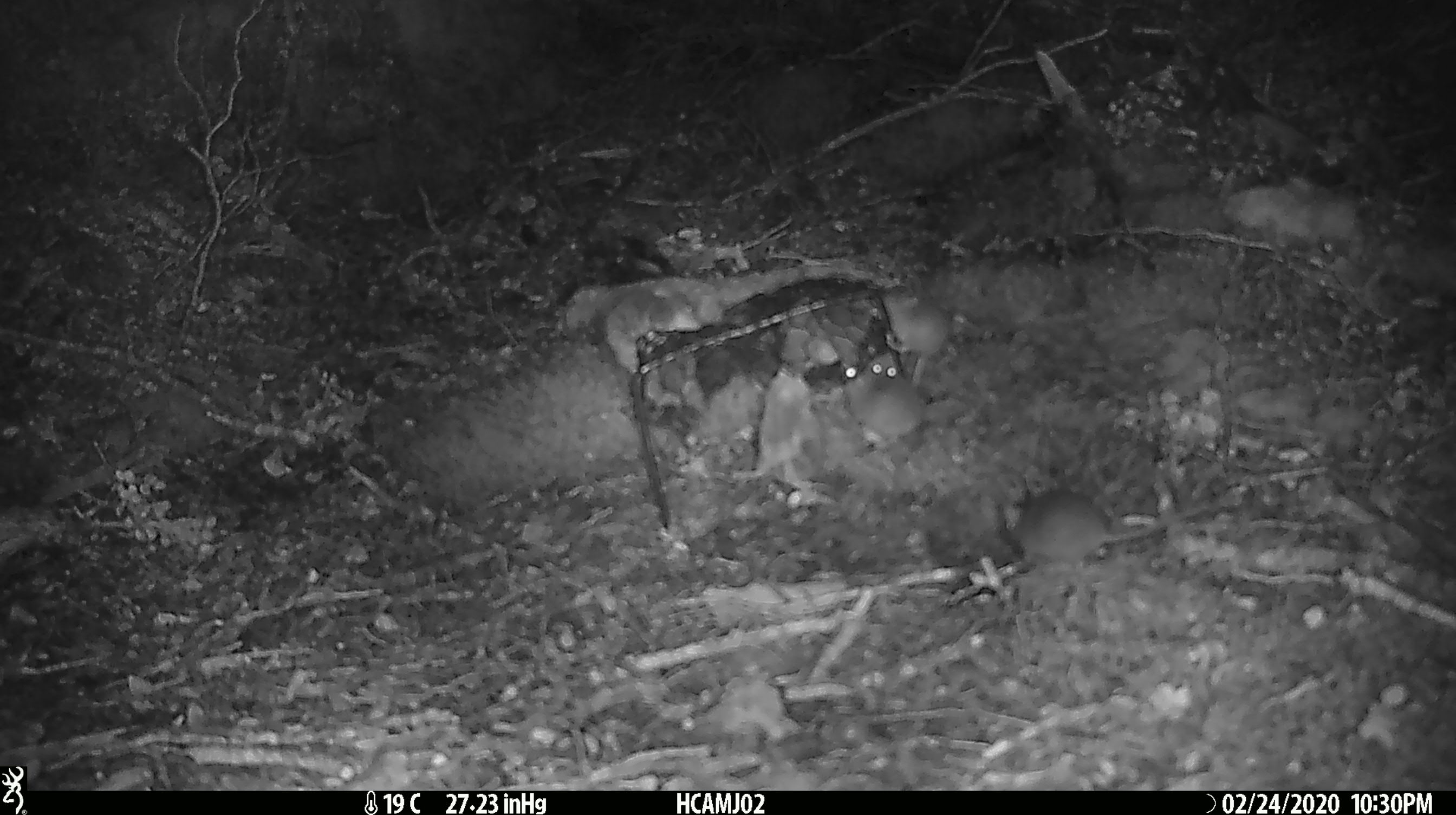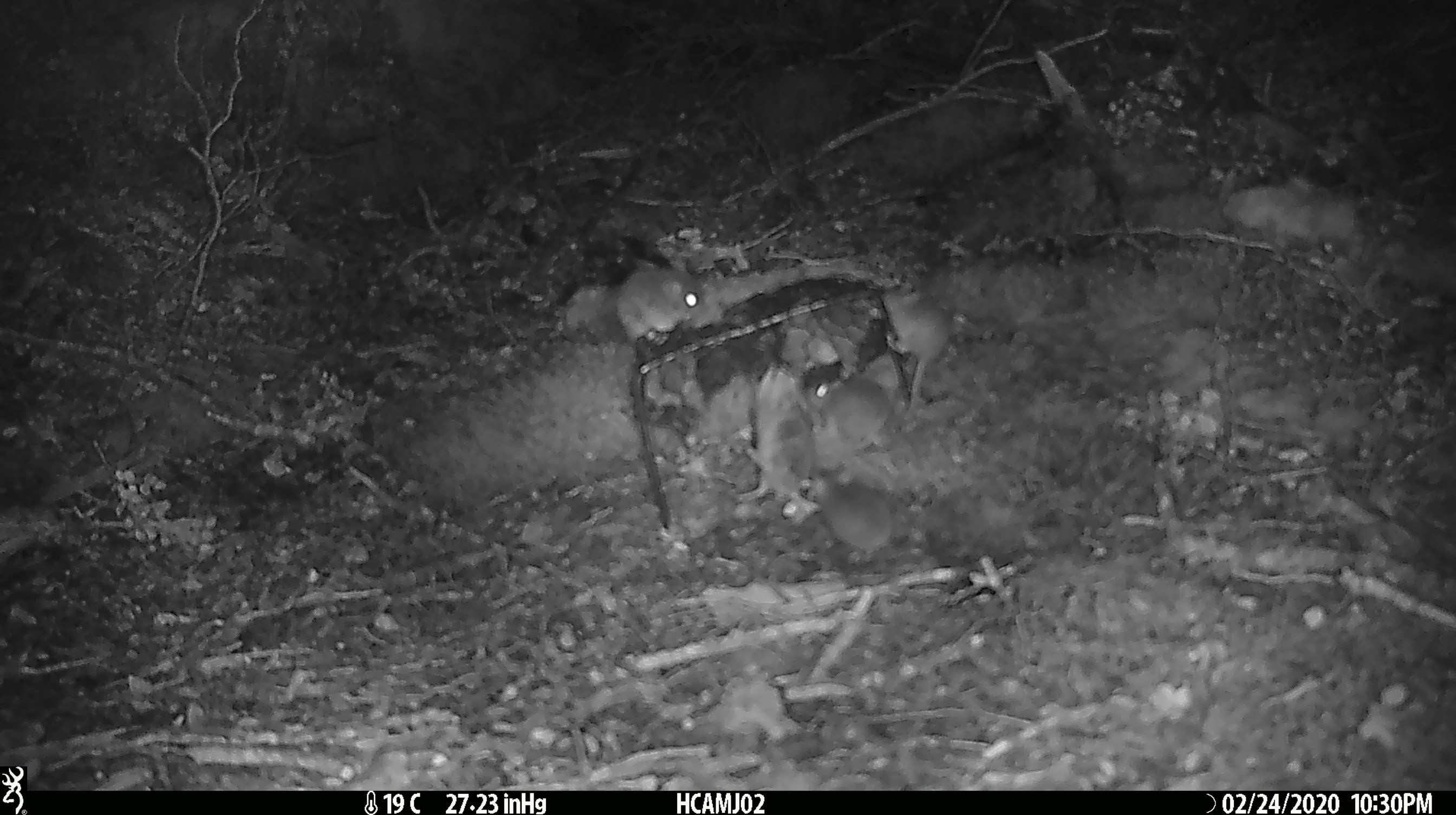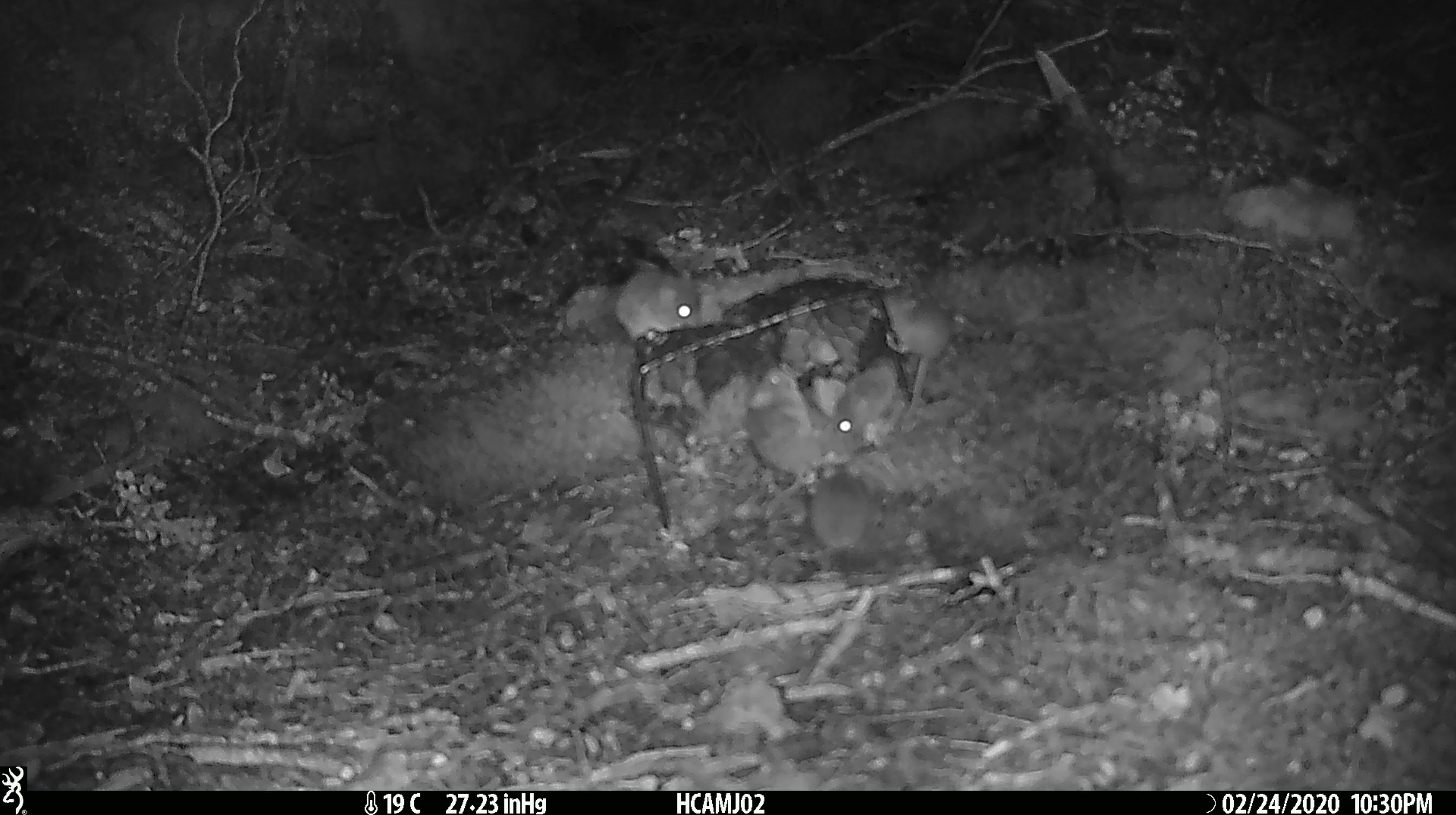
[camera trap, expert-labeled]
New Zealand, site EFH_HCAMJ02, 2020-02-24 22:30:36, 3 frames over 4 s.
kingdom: Animalia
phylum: Chordata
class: Mammalia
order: Rodentia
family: Muridae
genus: Mus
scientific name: Mus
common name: mouse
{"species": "mouse (Mus)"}